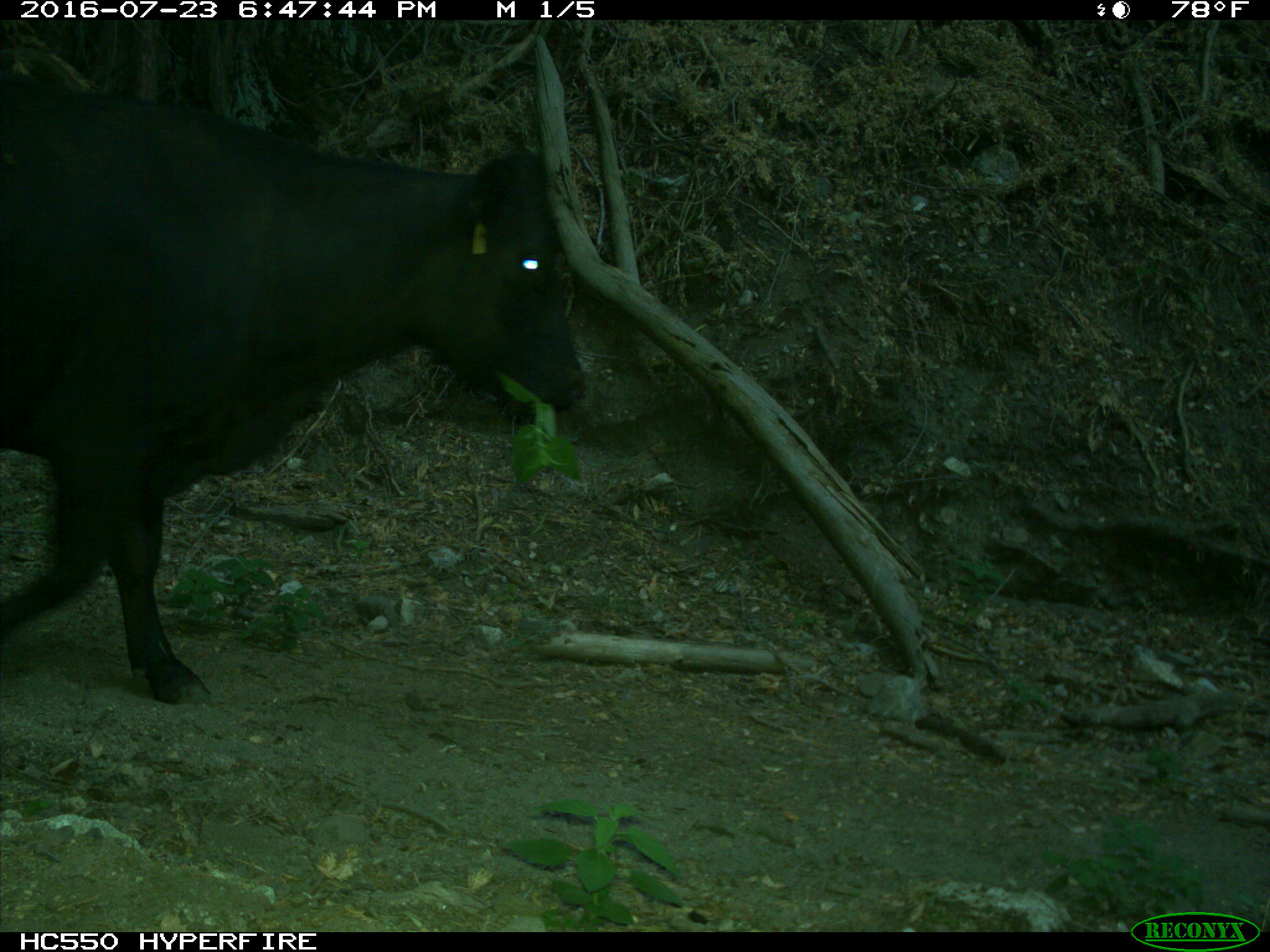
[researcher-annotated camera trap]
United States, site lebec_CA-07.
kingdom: Animalia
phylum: Chordata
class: Mammalia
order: Artiodactyla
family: Bovidae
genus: Bos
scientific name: Bos taurus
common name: domestic cow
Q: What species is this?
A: Bos taurus (domestic cow).